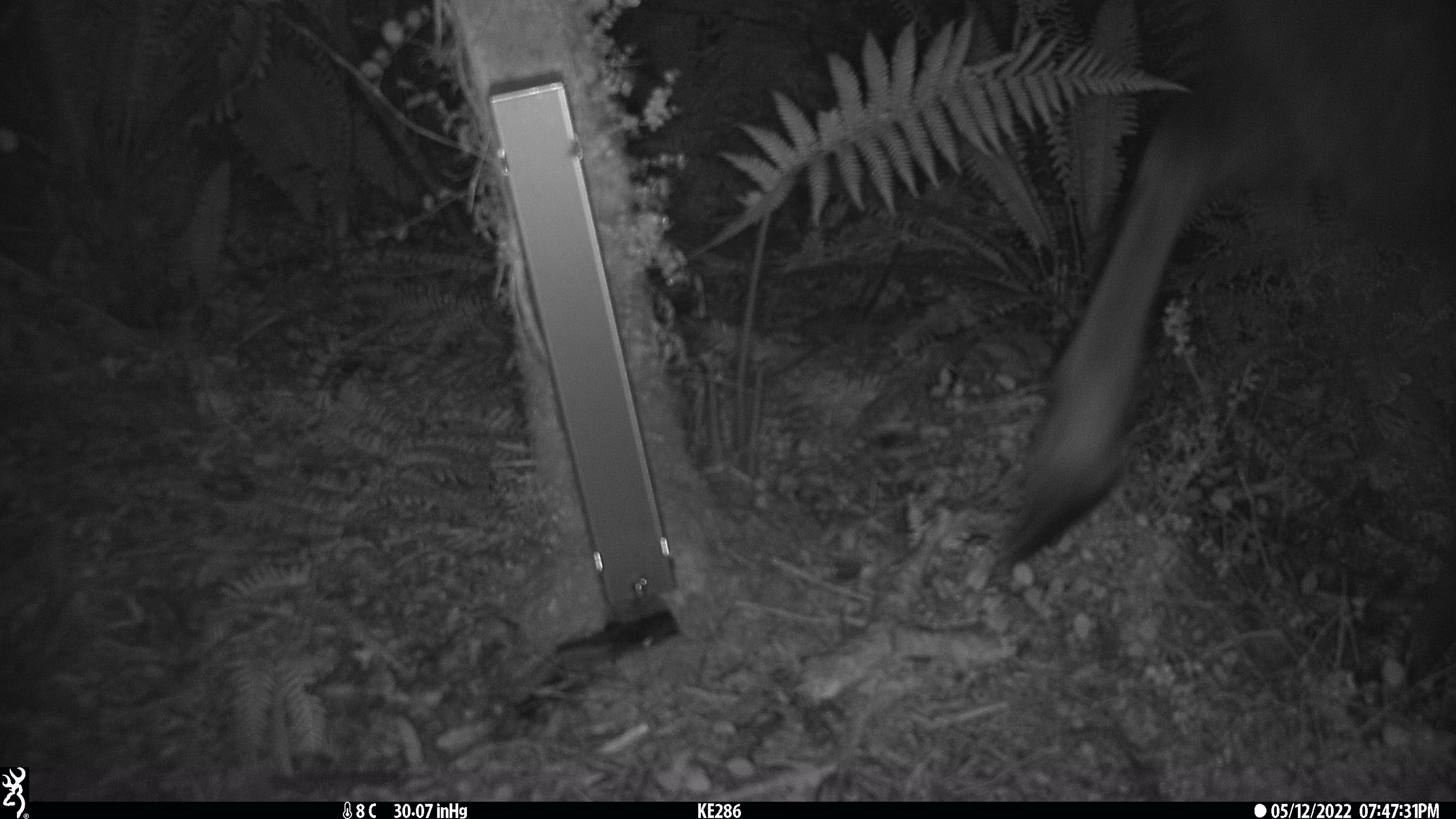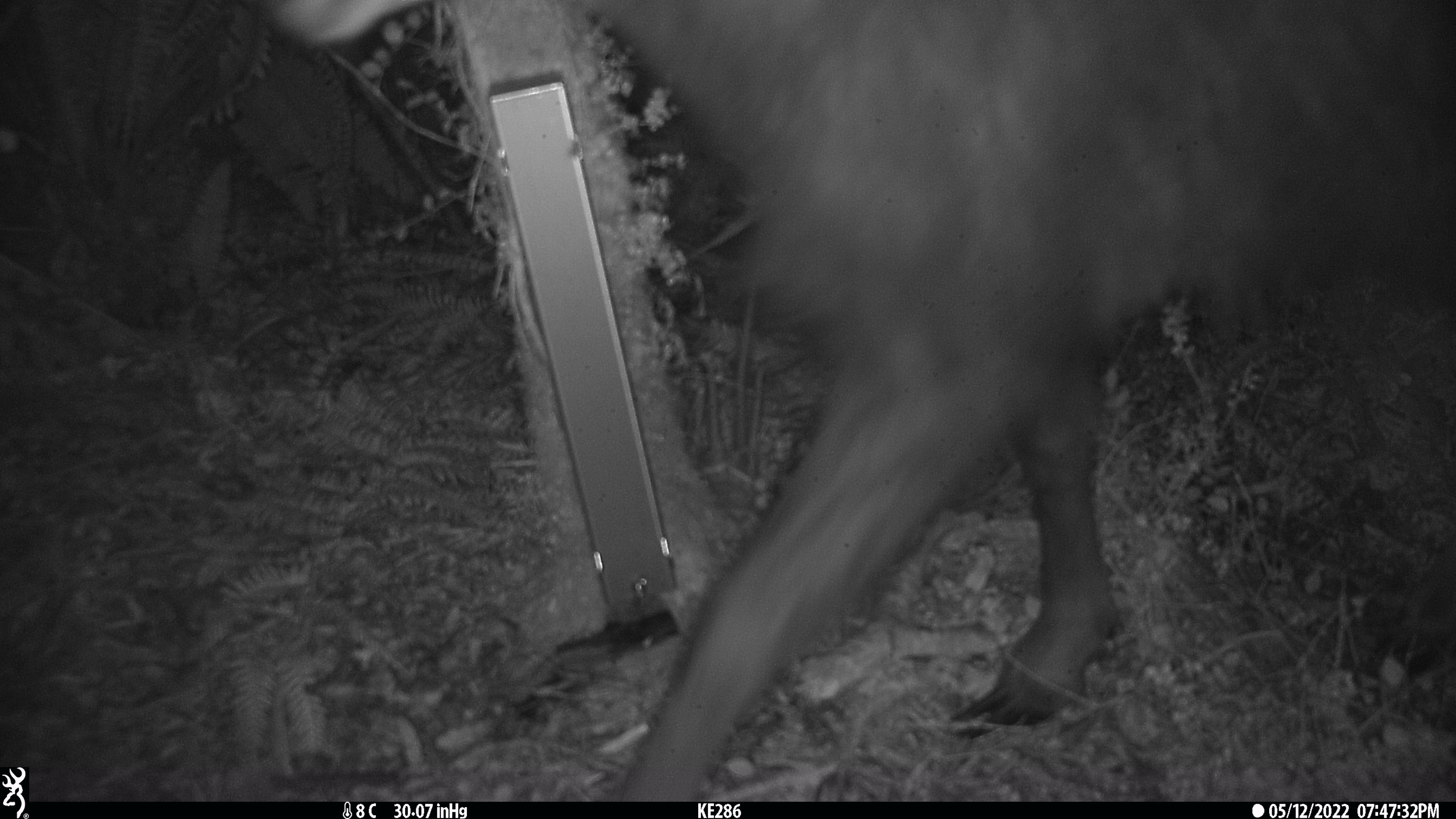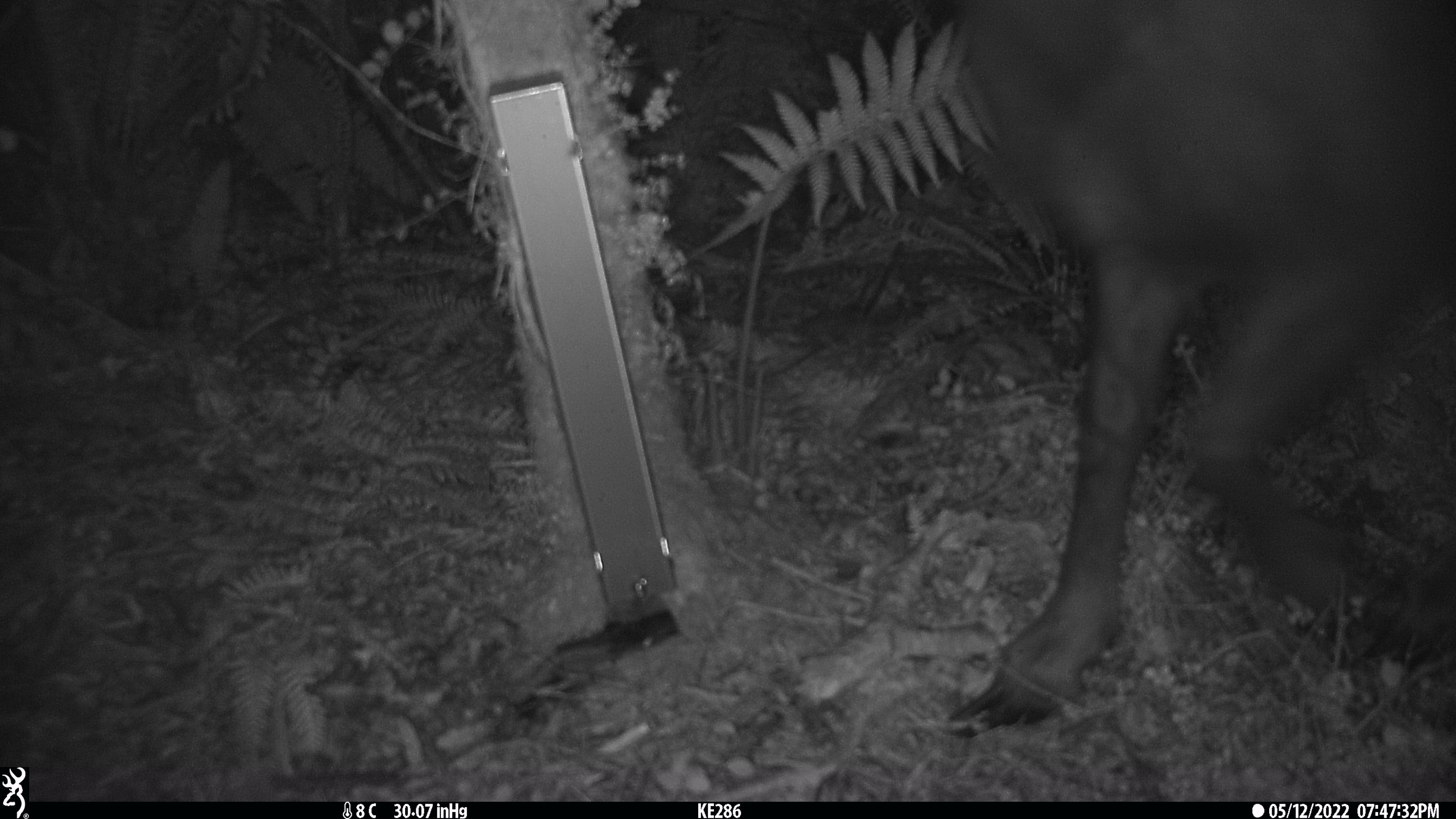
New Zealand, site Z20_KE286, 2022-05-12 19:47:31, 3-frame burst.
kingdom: Animalia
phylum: Chordata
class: Mammalia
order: Artiodactyla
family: Bovidae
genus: Rupicapra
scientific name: Rupicapra rupicapra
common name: alpine chamois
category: chamois